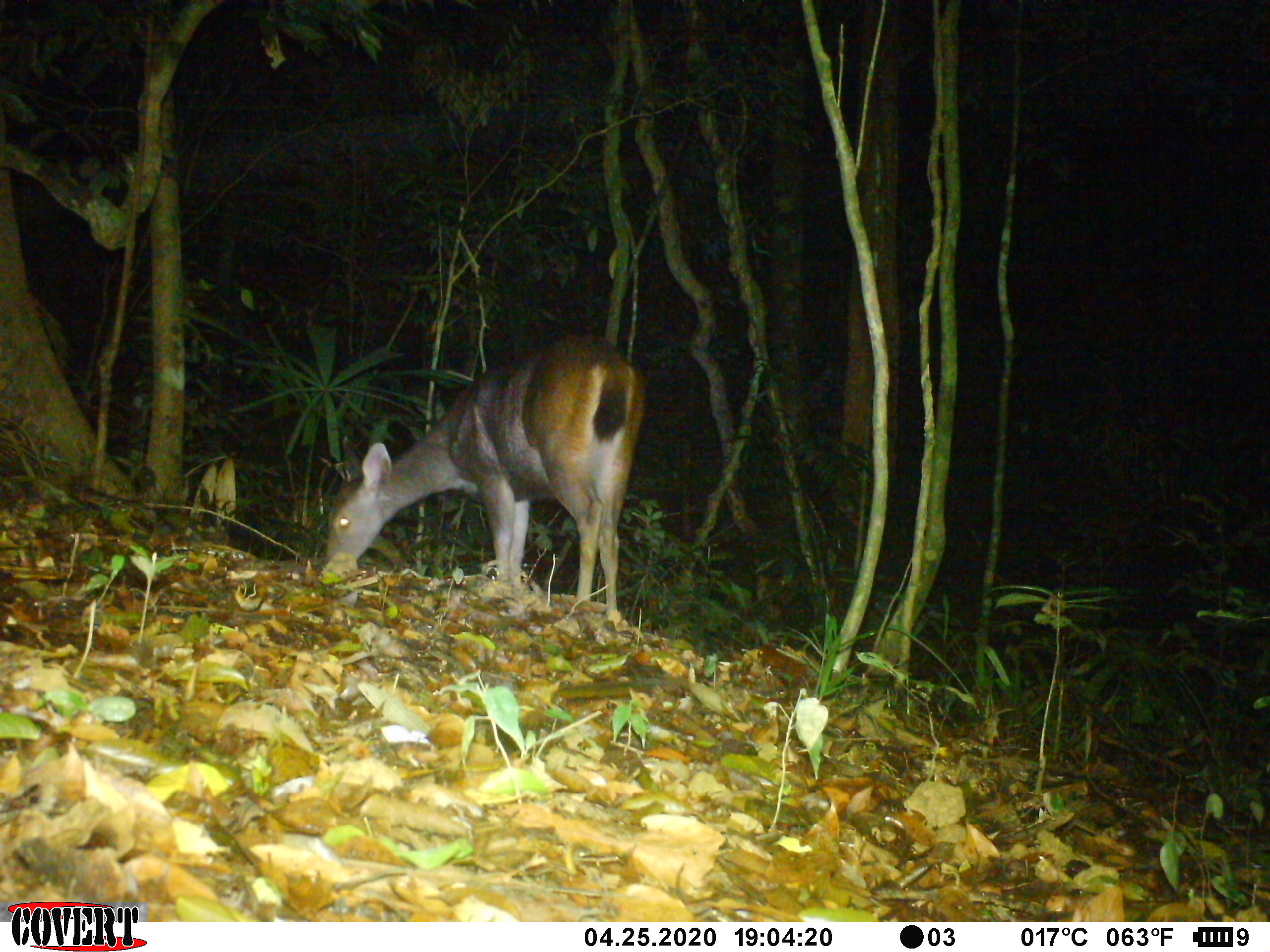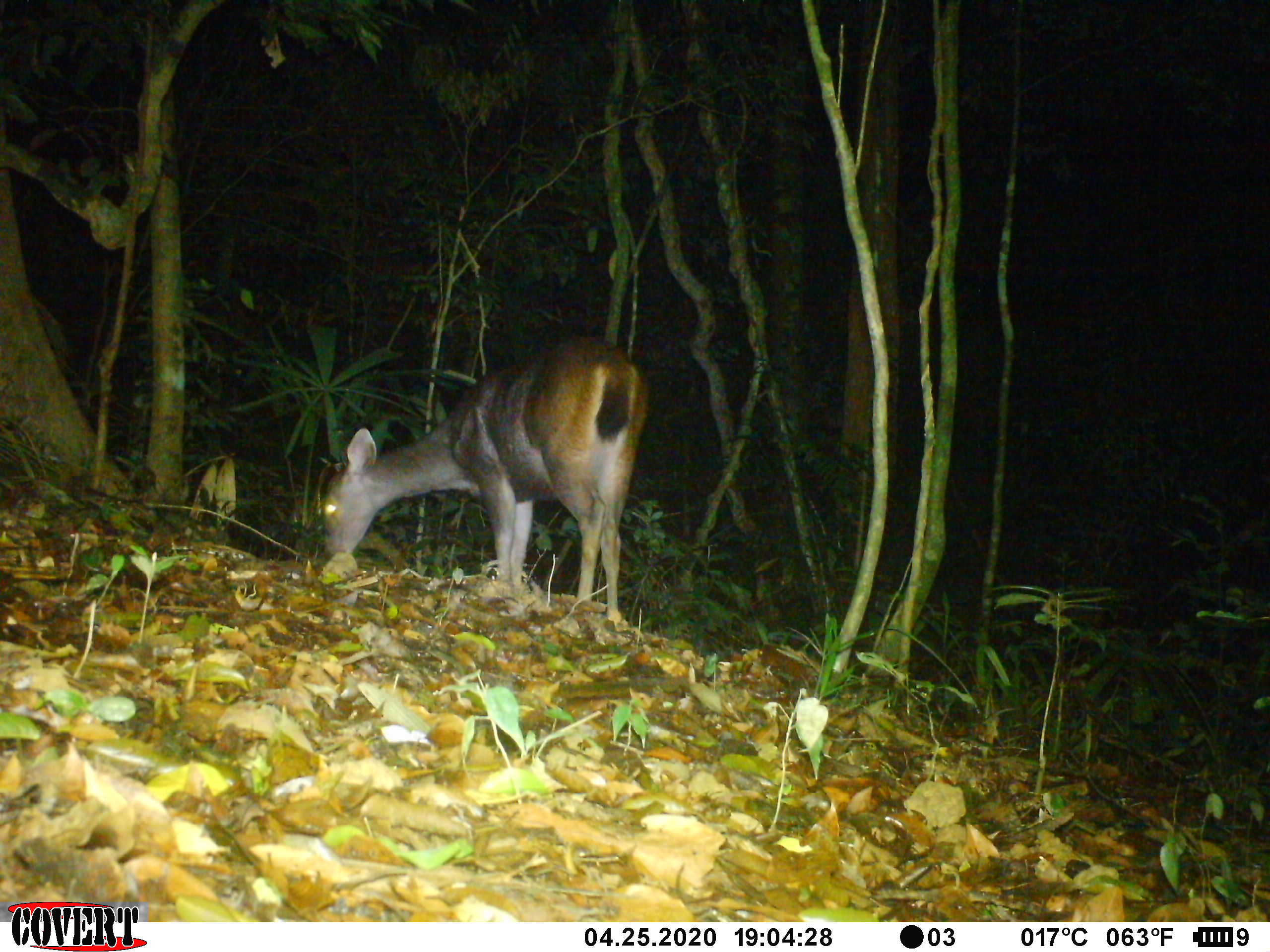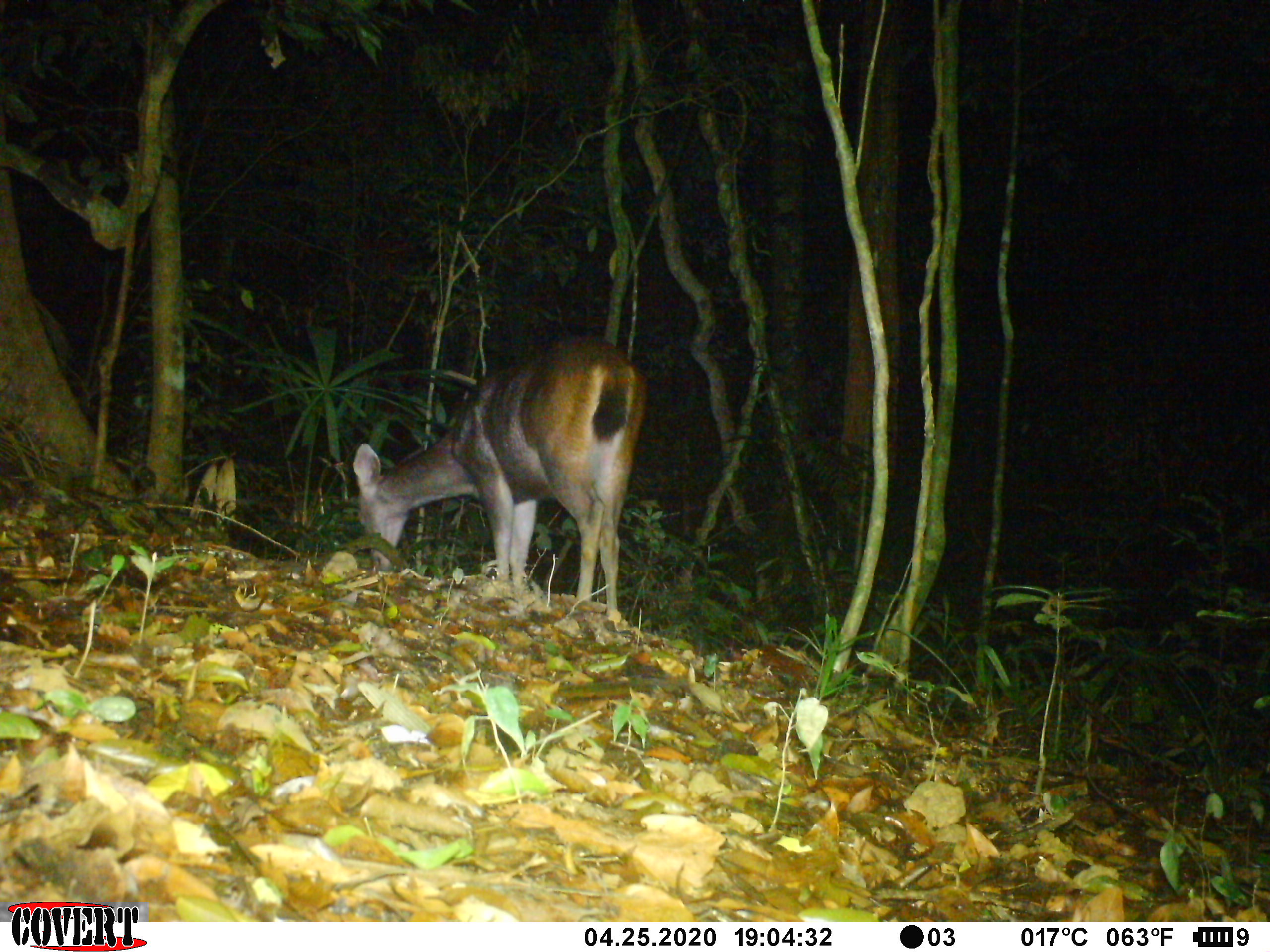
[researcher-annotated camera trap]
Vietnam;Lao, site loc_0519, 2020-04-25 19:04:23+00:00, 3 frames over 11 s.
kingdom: Animalia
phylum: Chordata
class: Mammalia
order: Artiodactyla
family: Cervidae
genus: Rusa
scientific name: Rusa unicolor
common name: sambar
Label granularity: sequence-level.